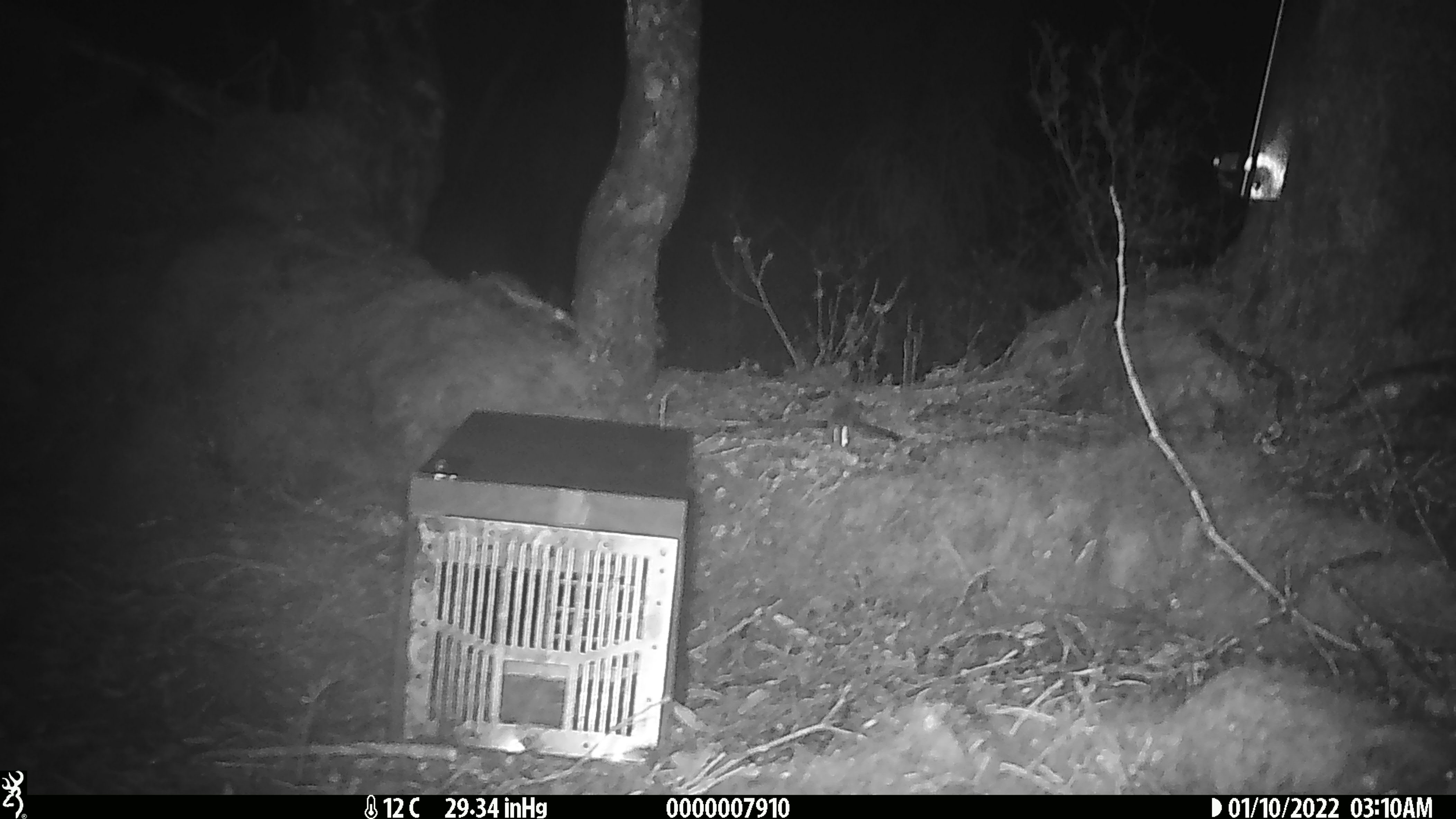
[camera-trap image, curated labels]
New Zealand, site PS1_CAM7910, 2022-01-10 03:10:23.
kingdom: Animalia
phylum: Chordata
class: Mammalia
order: Rodentia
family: Muridae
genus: Mus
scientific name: Mus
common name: mouse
Mouse (Mus).